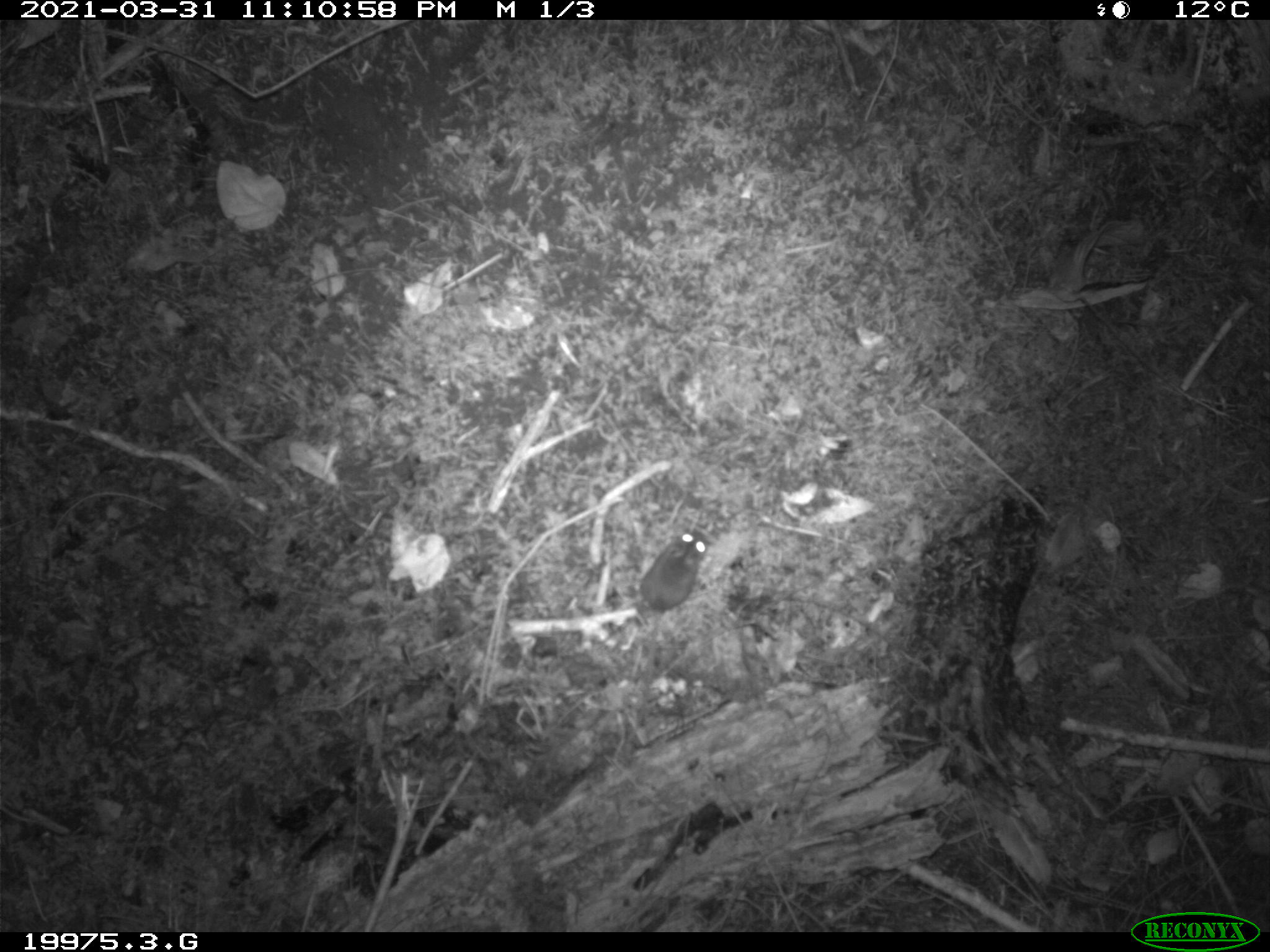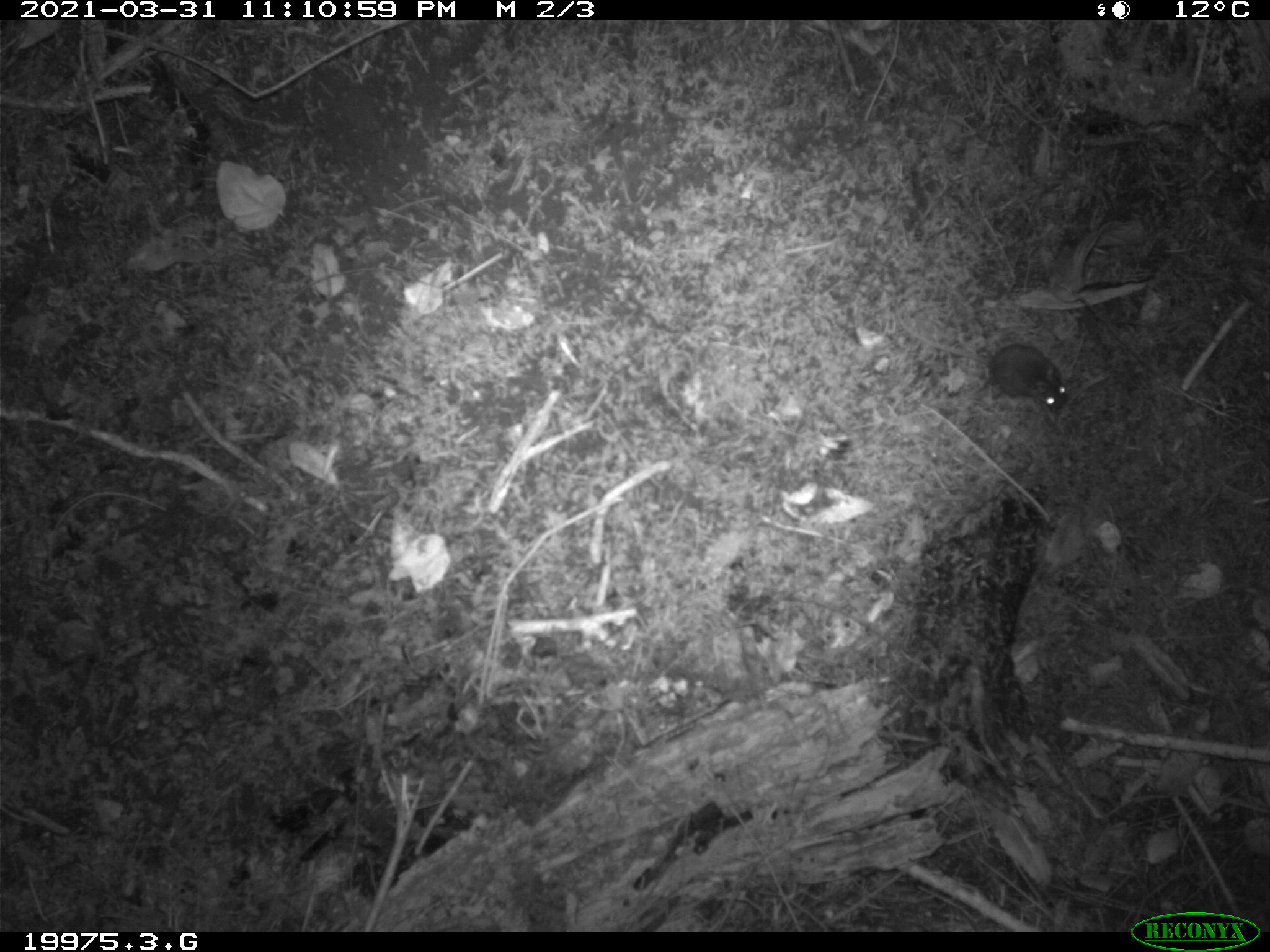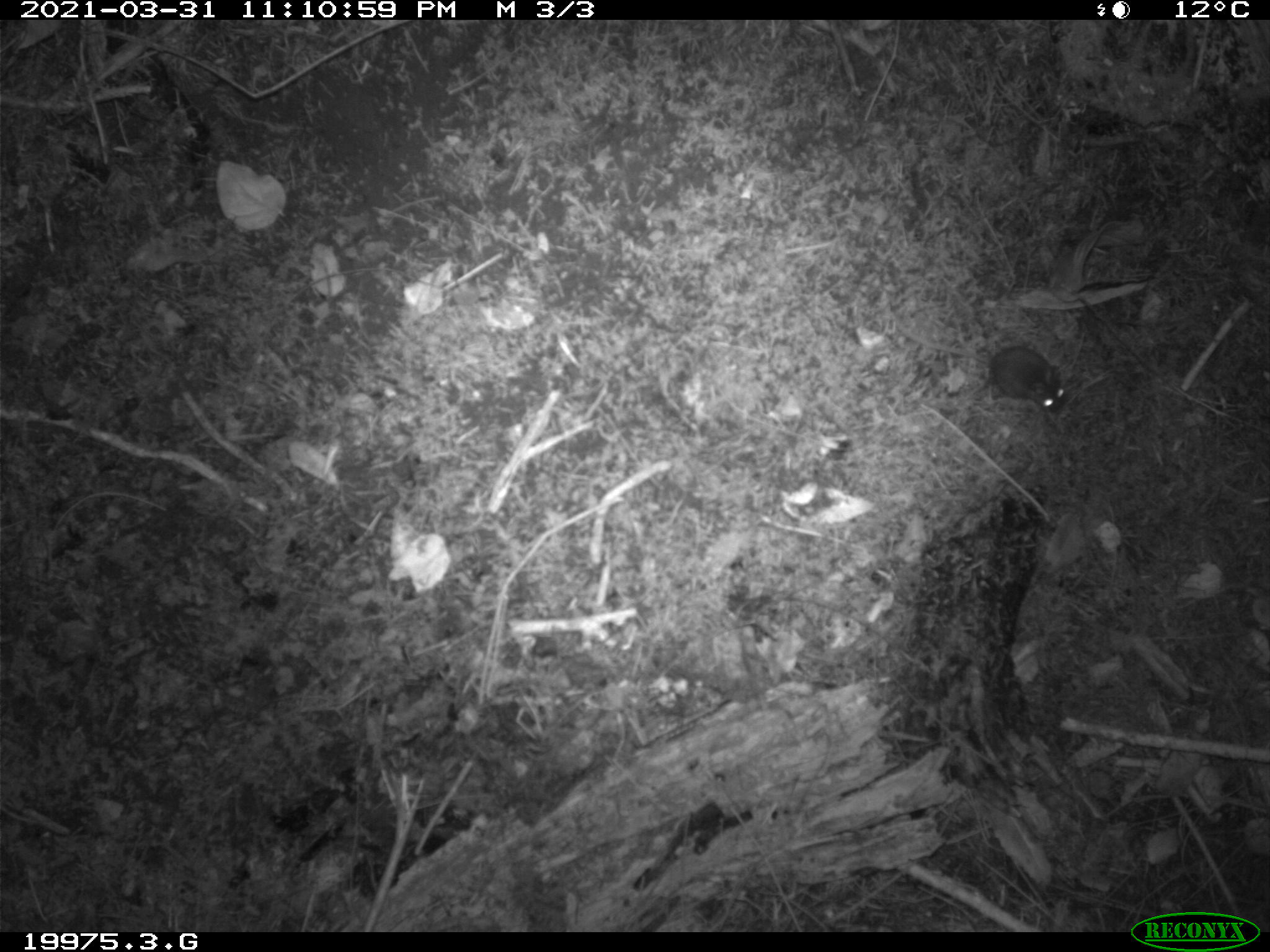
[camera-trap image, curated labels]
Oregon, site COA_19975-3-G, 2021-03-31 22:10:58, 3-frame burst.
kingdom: Animalia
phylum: Chordata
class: Mammalia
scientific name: Mammalia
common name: small mammal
Small mammal (Mammalia).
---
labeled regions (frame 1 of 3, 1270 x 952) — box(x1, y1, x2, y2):
small mammal: box(617, 521, 709, 635)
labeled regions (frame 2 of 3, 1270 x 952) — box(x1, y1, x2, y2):
small mammal: box(968, 340, 1071, 420)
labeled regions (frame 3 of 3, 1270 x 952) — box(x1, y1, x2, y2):
small mammal: box(971, 336, 1070, 420)